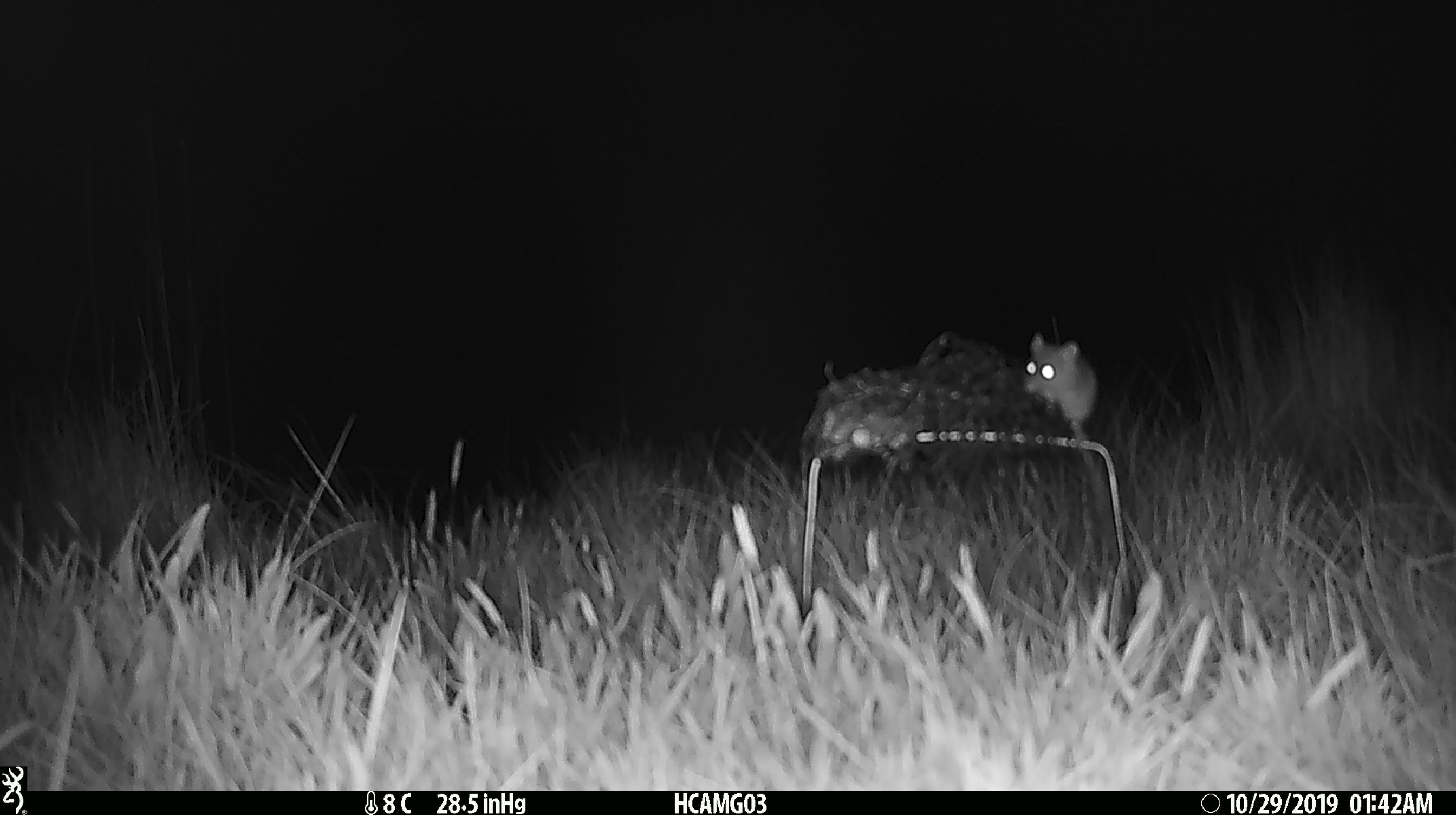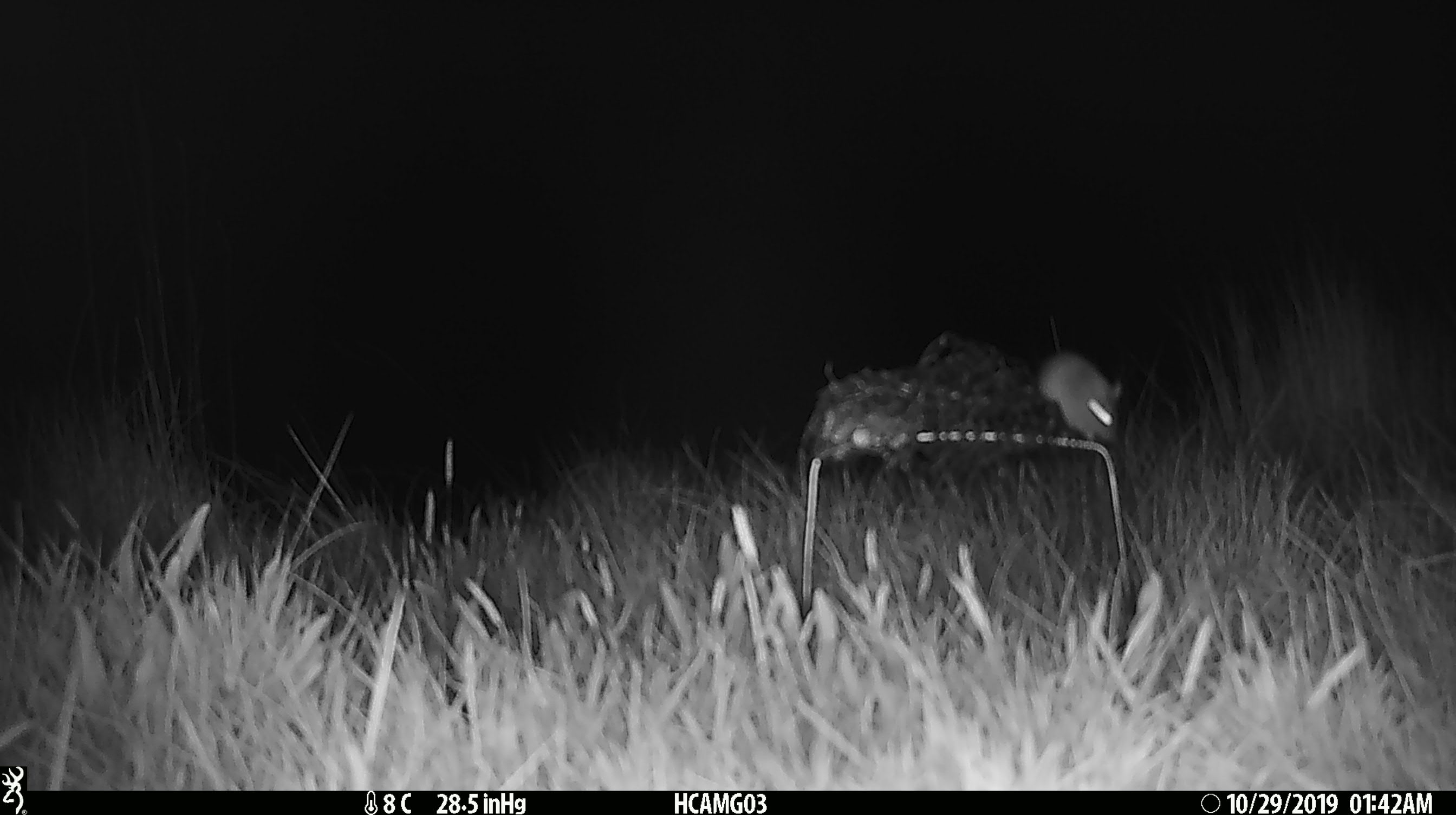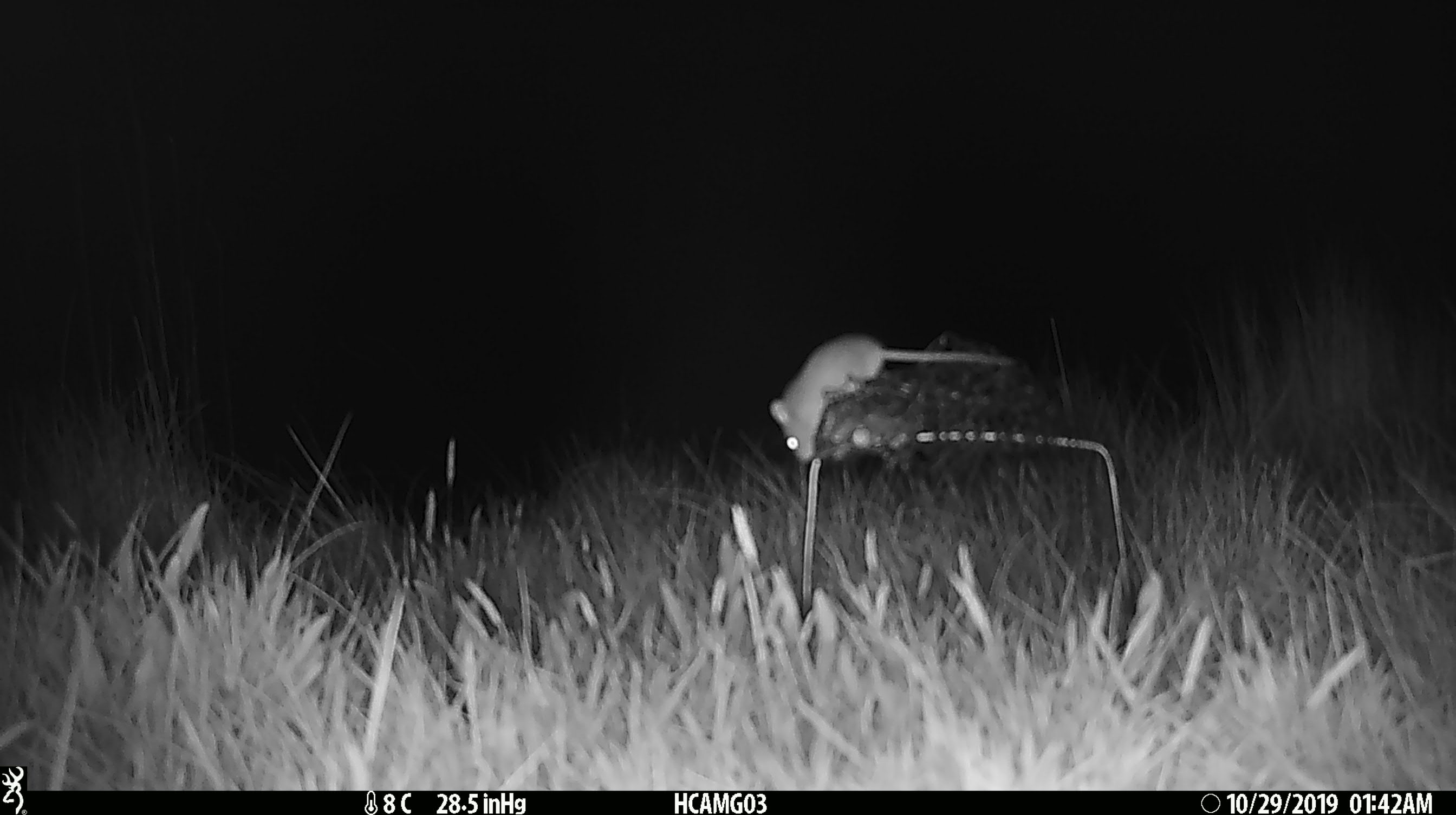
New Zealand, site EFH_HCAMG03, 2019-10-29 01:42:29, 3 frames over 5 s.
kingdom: Animalia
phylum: Chordata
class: Mammalia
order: Rodentia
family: Muridae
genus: Mus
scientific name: Mus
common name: mouse